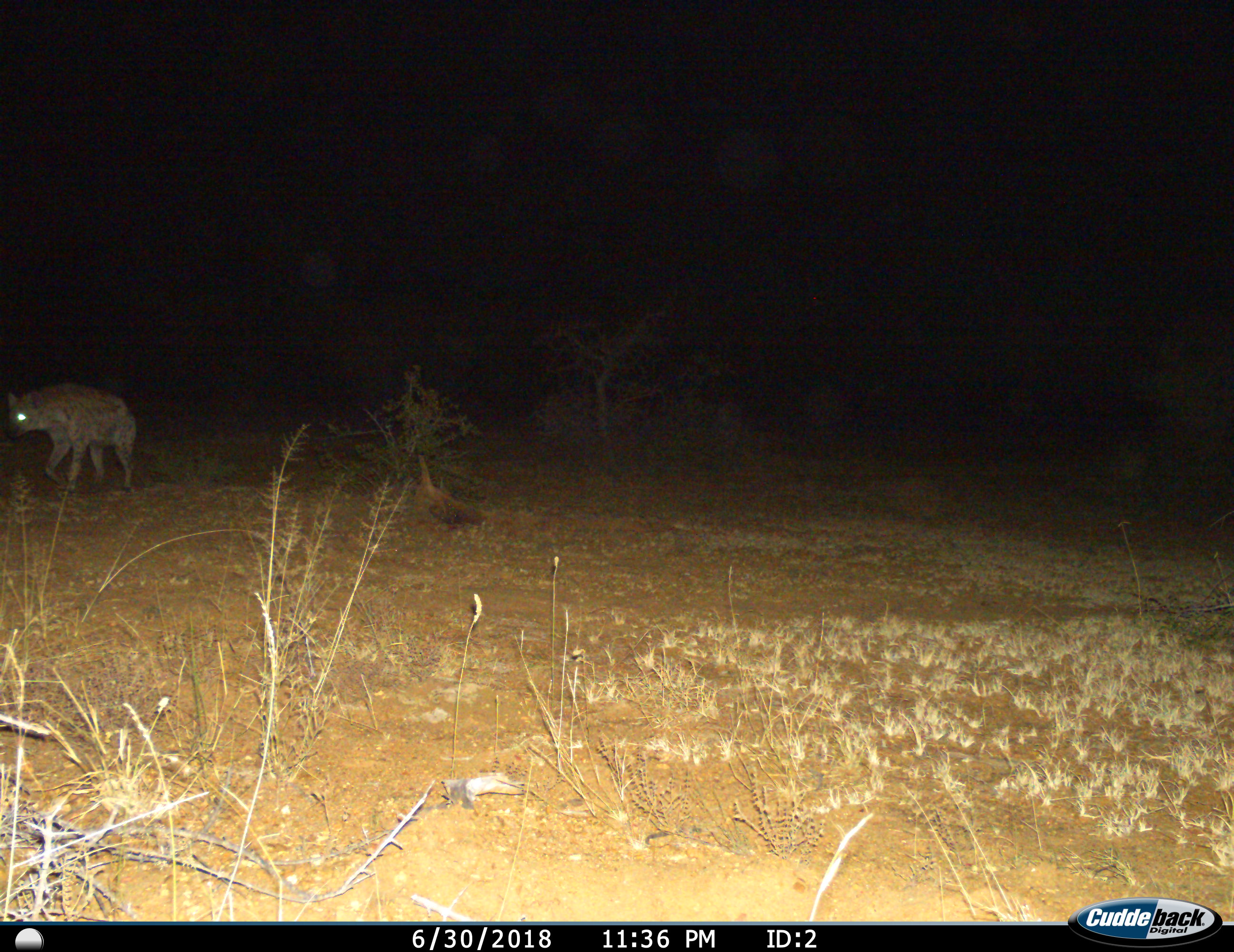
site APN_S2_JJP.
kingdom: Animalia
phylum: Chordata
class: Mammalia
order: Carnivora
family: Hyaenidae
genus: Crocuta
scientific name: Crocuta crocuta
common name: spotted hyena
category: hyenaspotted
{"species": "hyenaspotted (spotted hyena) (Crocuta crocuta)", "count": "1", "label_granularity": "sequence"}